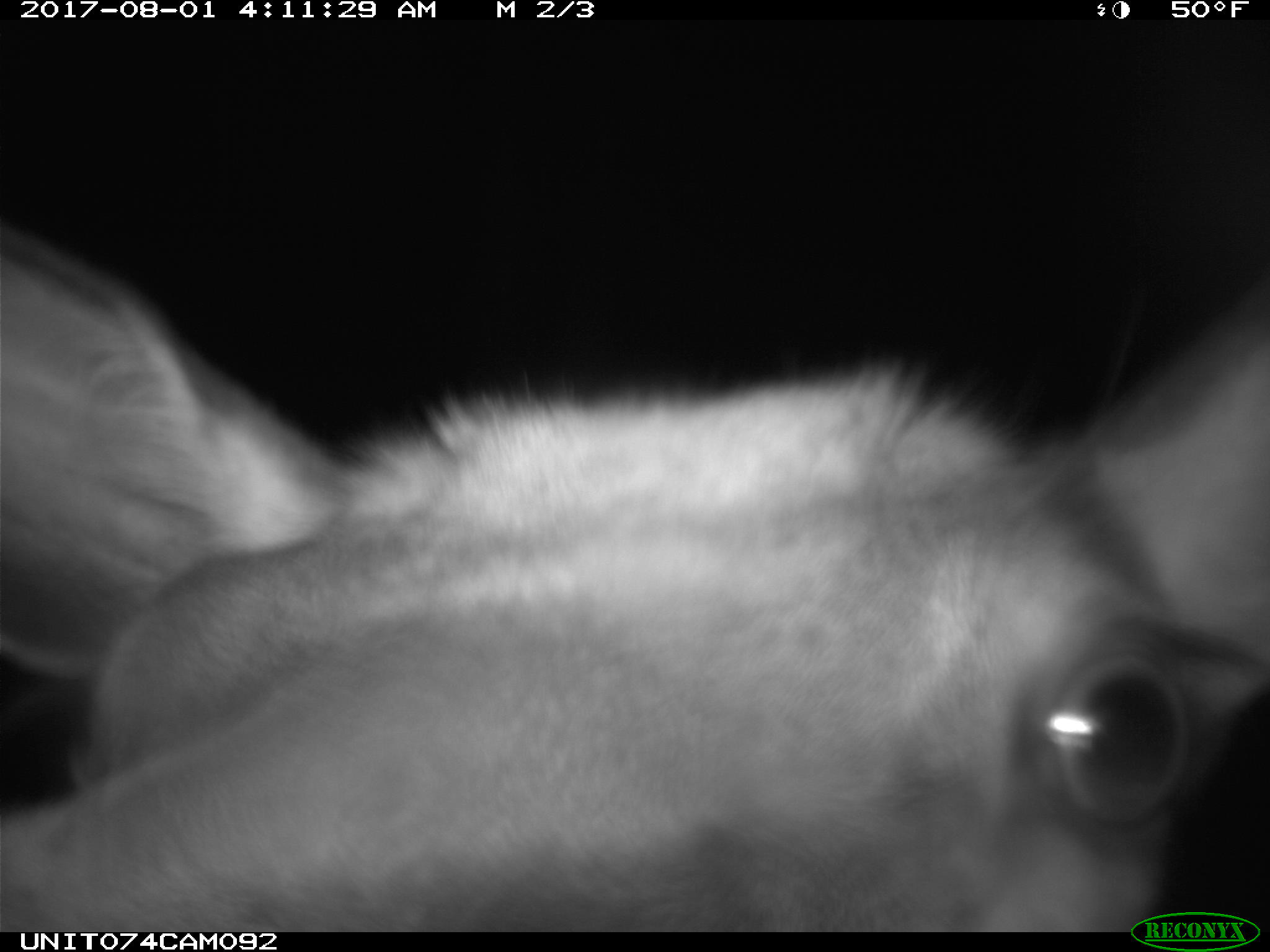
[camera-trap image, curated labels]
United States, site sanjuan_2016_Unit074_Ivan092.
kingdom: Animalia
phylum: Chordata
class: Mammalia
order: Artiodactyla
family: Cervidae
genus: Cervus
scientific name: Cervus elaphus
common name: red deer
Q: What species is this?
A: Cervus elaphus (red deer).